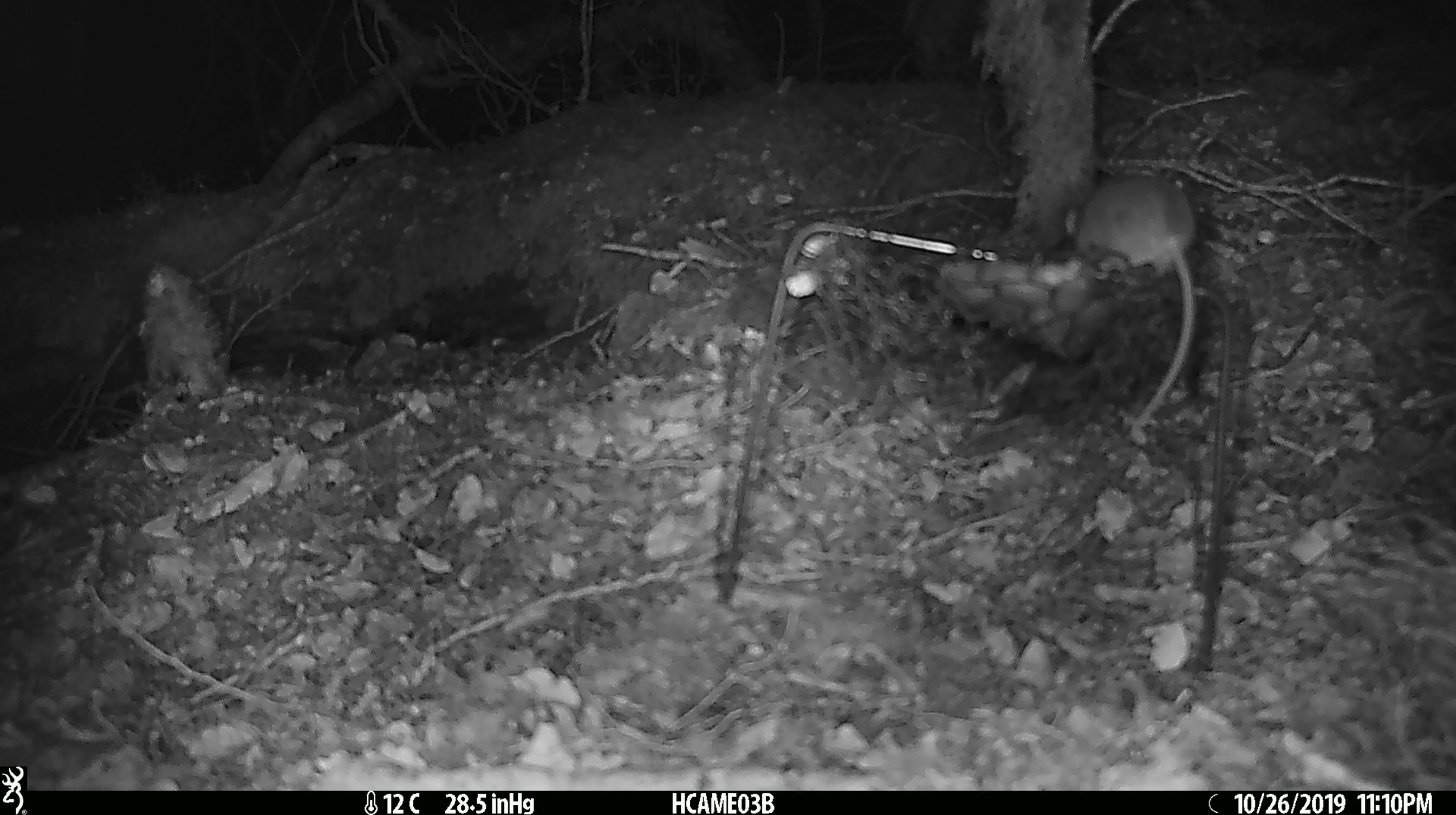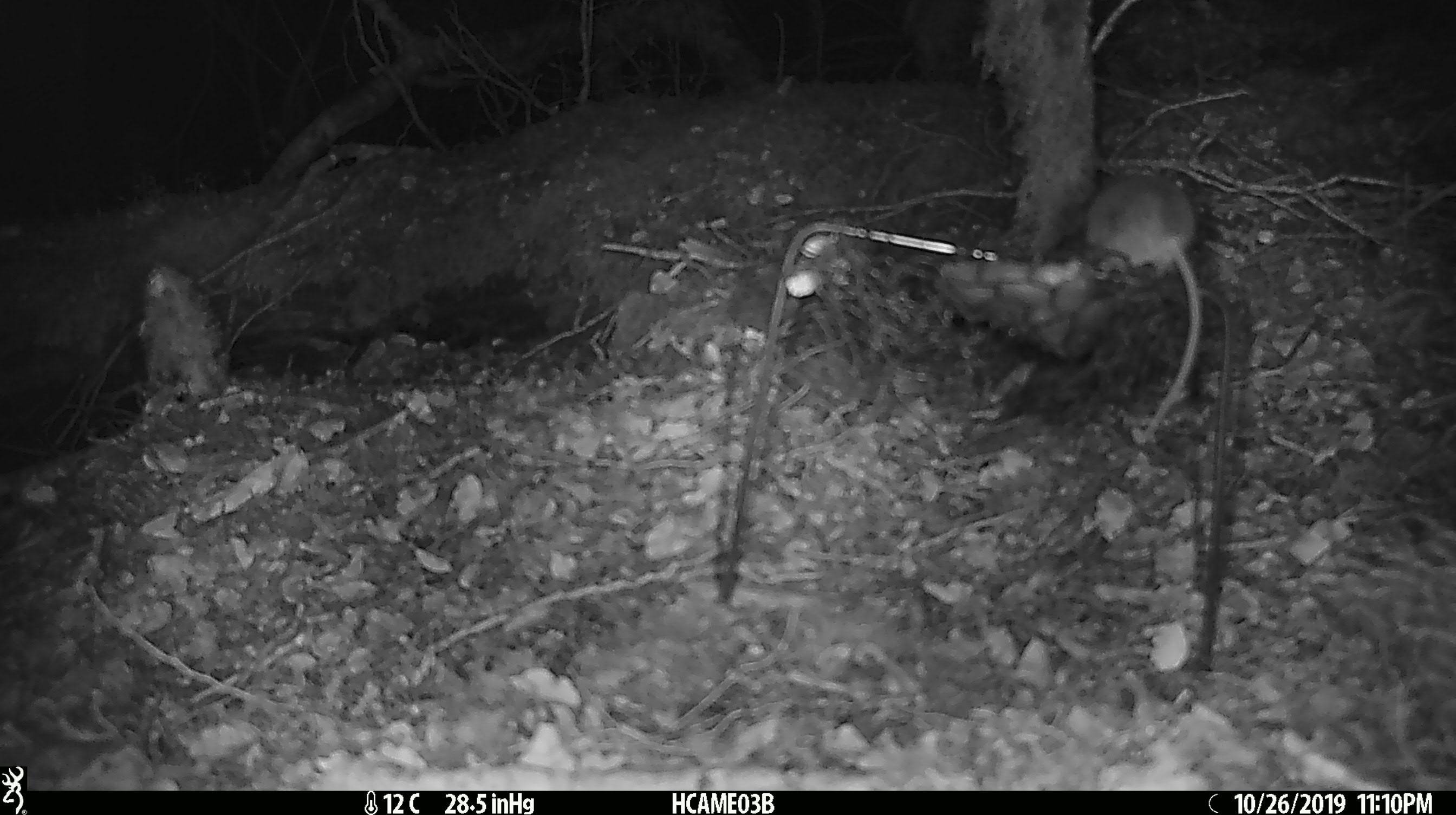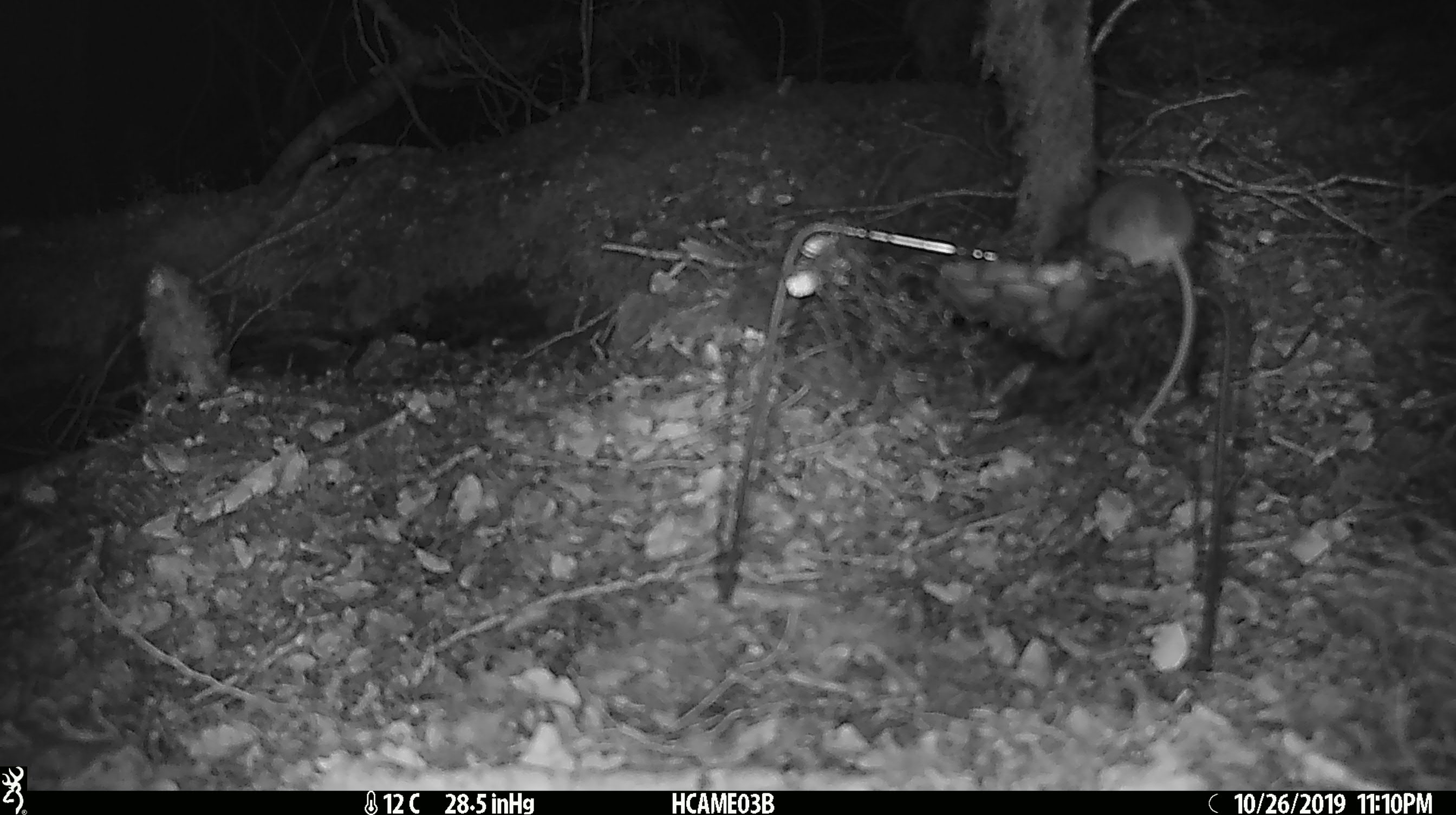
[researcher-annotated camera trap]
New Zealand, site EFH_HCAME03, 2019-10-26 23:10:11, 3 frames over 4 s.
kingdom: Animalia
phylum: Chordata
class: Mammalia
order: Rodentia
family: Muridae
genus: Mus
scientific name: Mus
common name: mouse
Mouse (Mus).